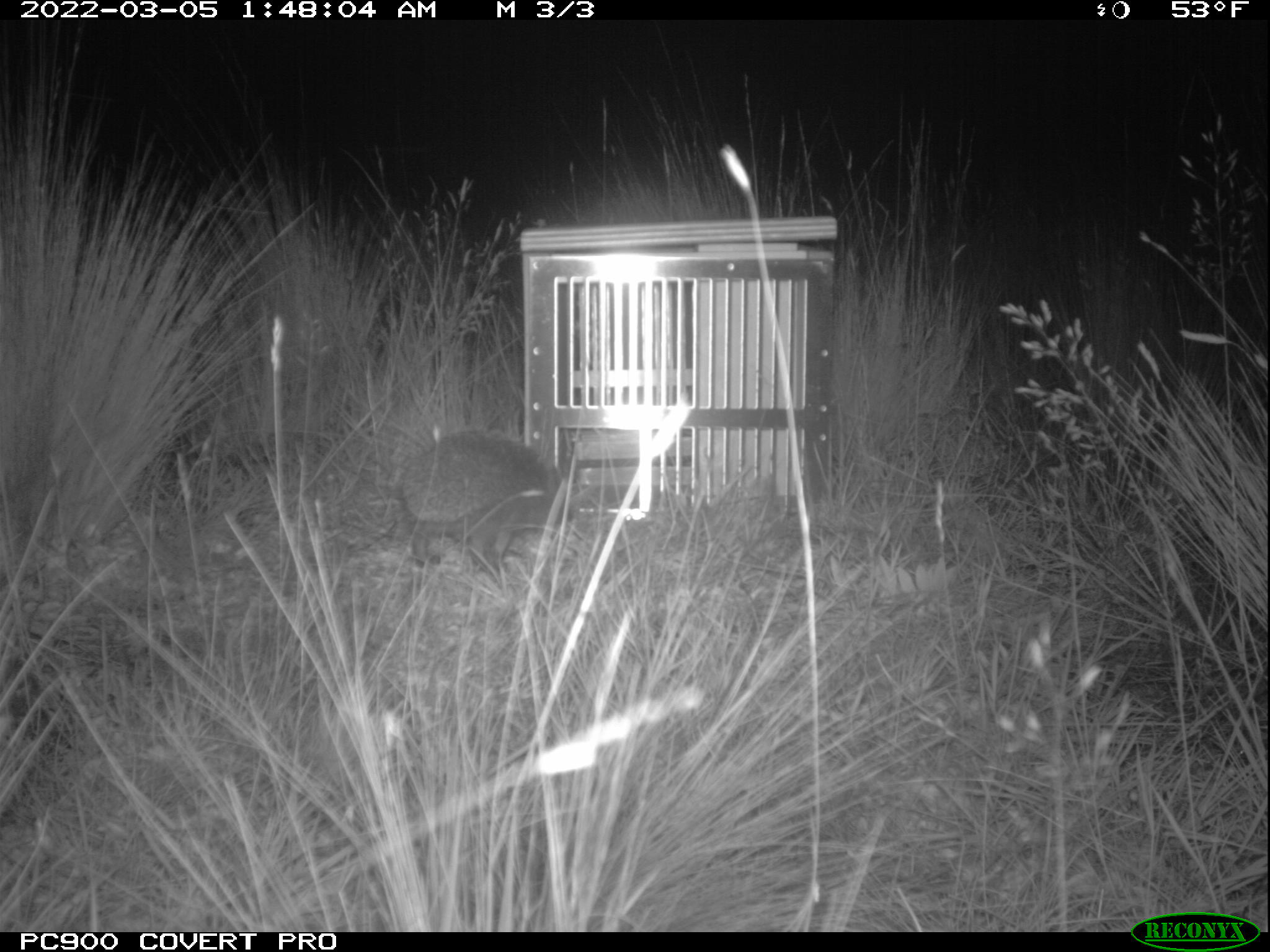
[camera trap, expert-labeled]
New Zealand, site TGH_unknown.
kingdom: Animalia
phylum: Chordata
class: Mammalia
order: Eulipotyphla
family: Erinaceidae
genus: Erinaceus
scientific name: Erinaceus europaeus europaeus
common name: european hedgehog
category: hedgehog